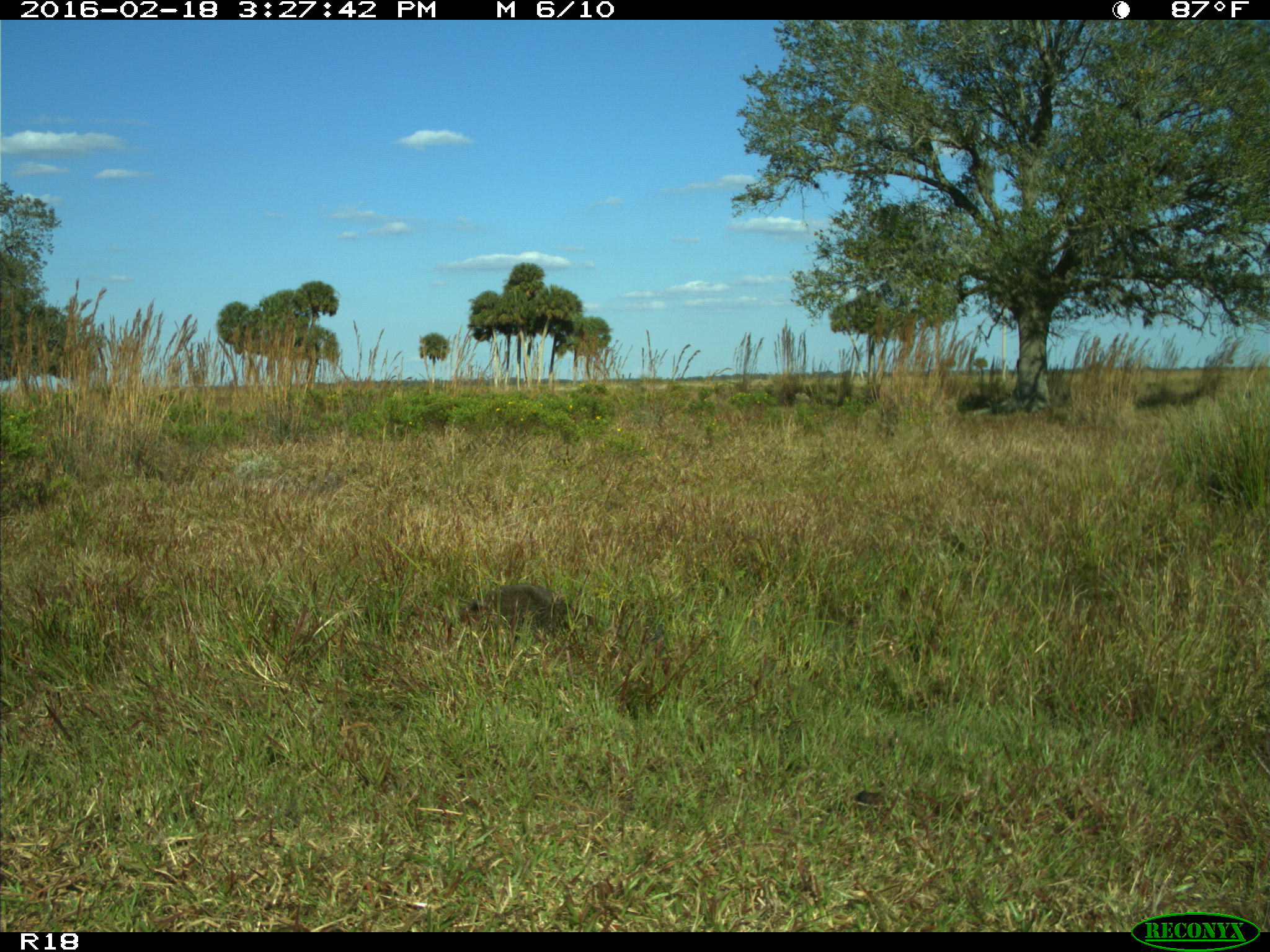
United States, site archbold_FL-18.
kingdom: Animalia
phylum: Chordata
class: Mammalia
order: Carnivora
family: Procyonidae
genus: Procyon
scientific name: Procyon lotor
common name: common raccoon